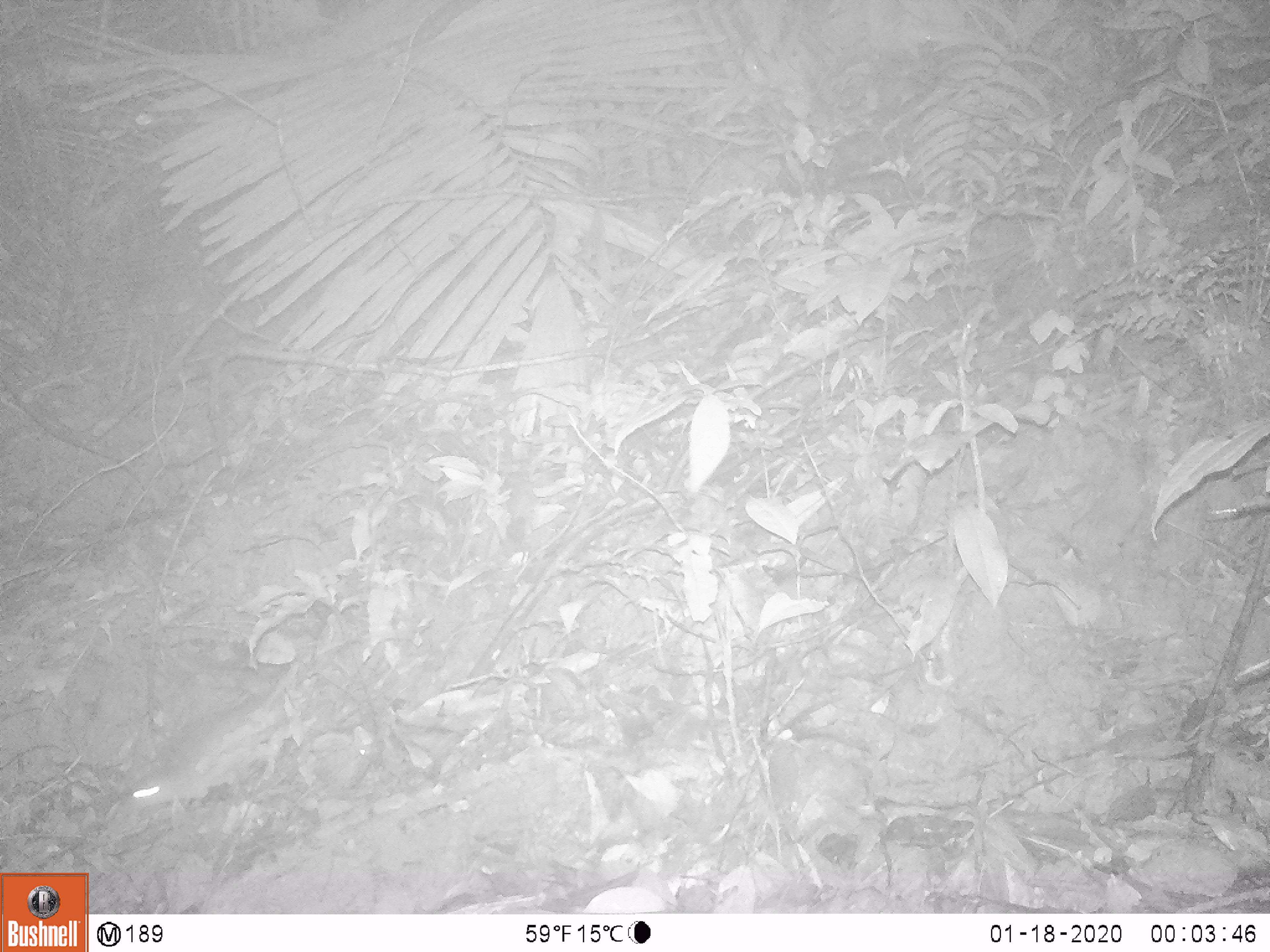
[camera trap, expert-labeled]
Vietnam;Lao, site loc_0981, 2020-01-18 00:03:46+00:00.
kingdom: Animalia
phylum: Chordata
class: Mammalia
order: Rodentia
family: Muridae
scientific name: Muridae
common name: old-world mice and rats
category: unidentified murid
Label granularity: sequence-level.